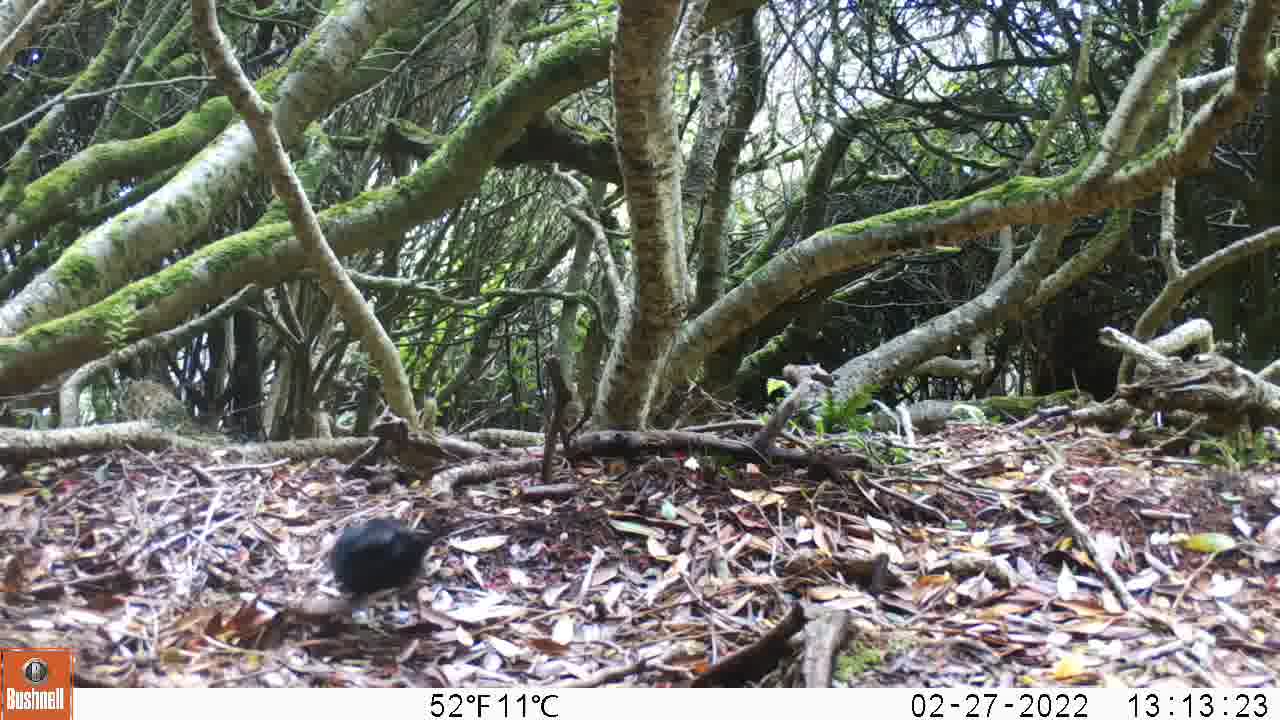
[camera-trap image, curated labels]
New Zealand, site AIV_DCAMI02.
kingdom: Animalia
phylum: Chordata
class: Aves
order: Passeriformes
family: Turdidae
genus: Turdus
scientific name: Turdus merula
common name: eurasian blackbird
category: blackbird